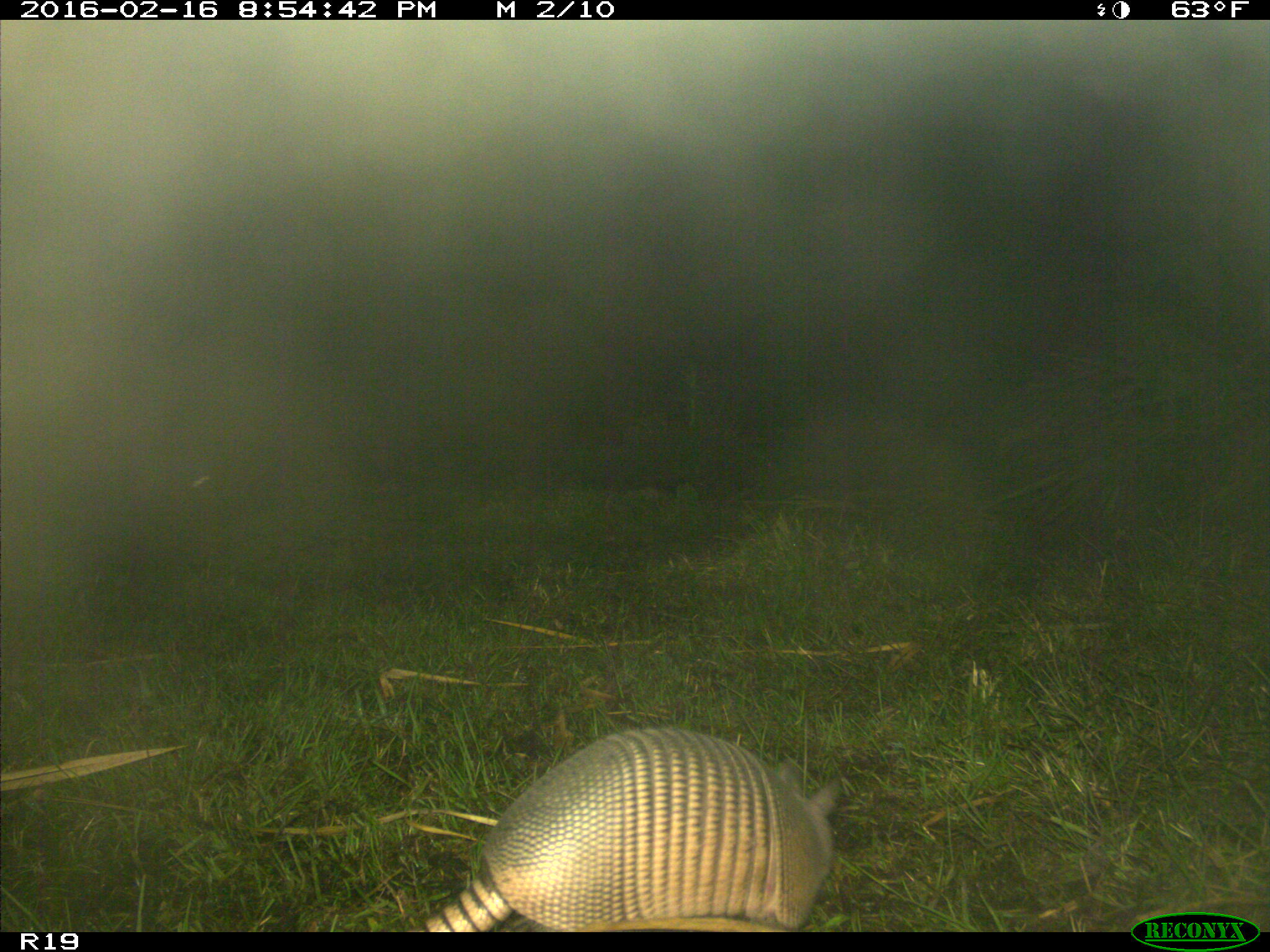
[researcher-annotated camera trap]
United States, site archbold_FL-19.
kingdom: Animalia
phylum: Chordata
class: Mammalia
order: Cingulata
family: Dasypodidae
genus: Dasypus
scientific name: Dasypus novemcinctus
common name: nine-banded armadillo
Dasypus novemcinctus (nine-banded armadillo).